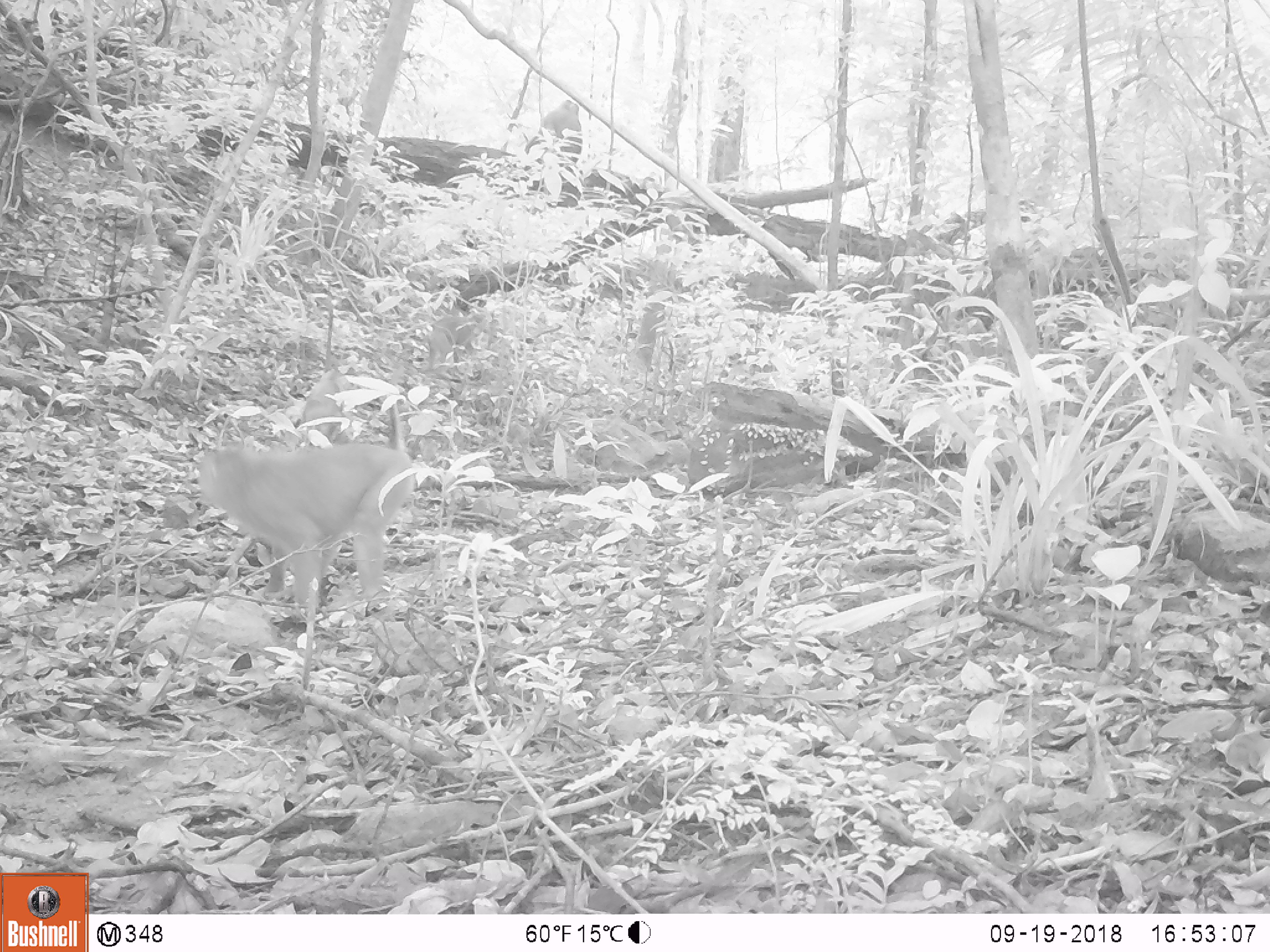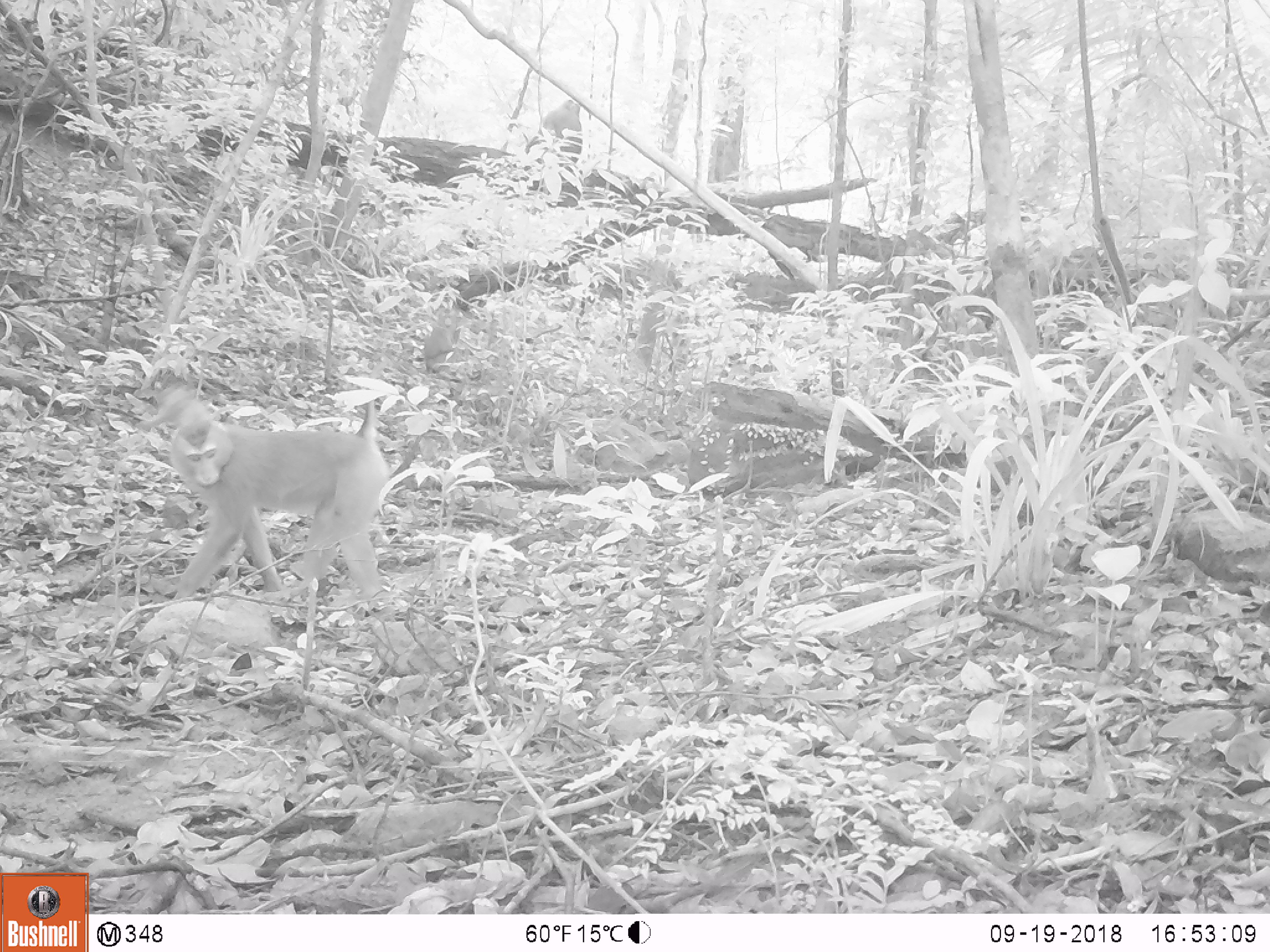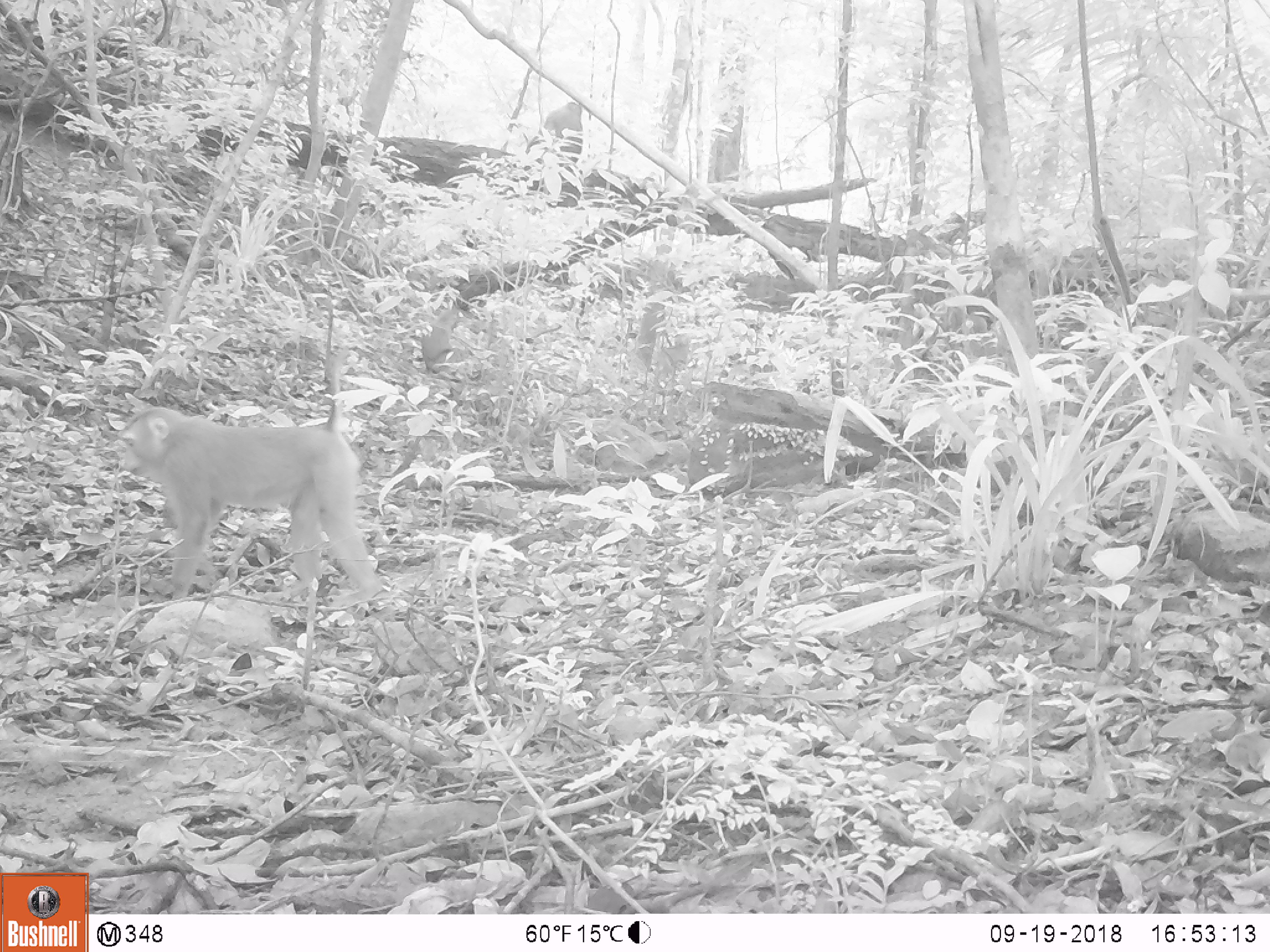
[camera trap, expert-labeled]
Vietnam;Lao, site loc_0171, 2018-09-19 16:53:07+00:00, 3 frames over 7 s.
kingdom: Animalia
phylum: Chordata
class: Mammalia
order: Primates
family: Cercopithecidae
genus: Macaca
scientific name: Macaca nemestrina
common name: pig-tailed macaque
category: pig tailed macaque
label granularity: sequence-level